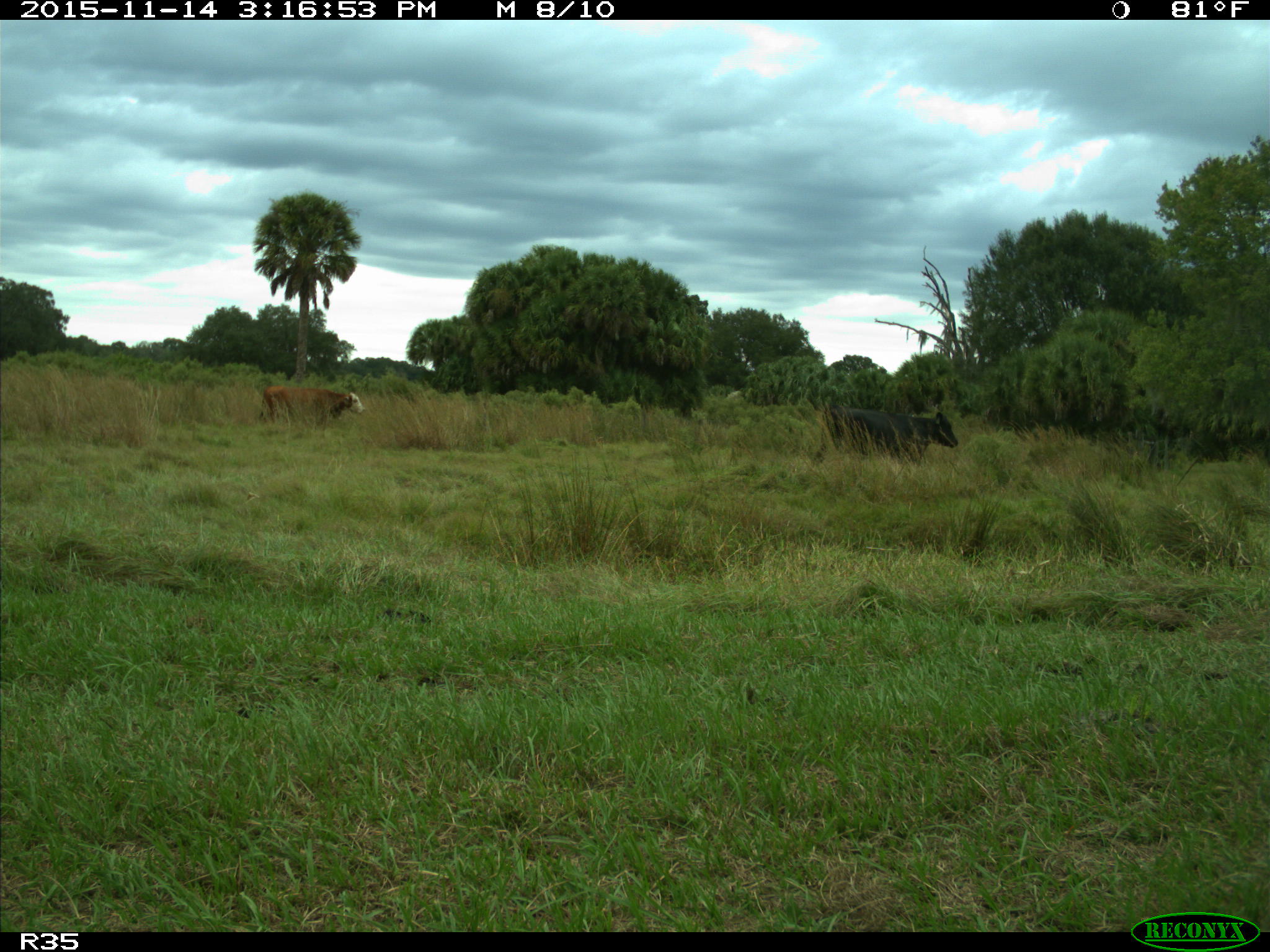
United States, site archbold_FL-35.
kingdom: Animalia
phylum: Chordata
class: Mammalia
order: Artiodactyla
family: Bovidae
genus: Bos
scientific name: Bos taurus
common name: domestic cow